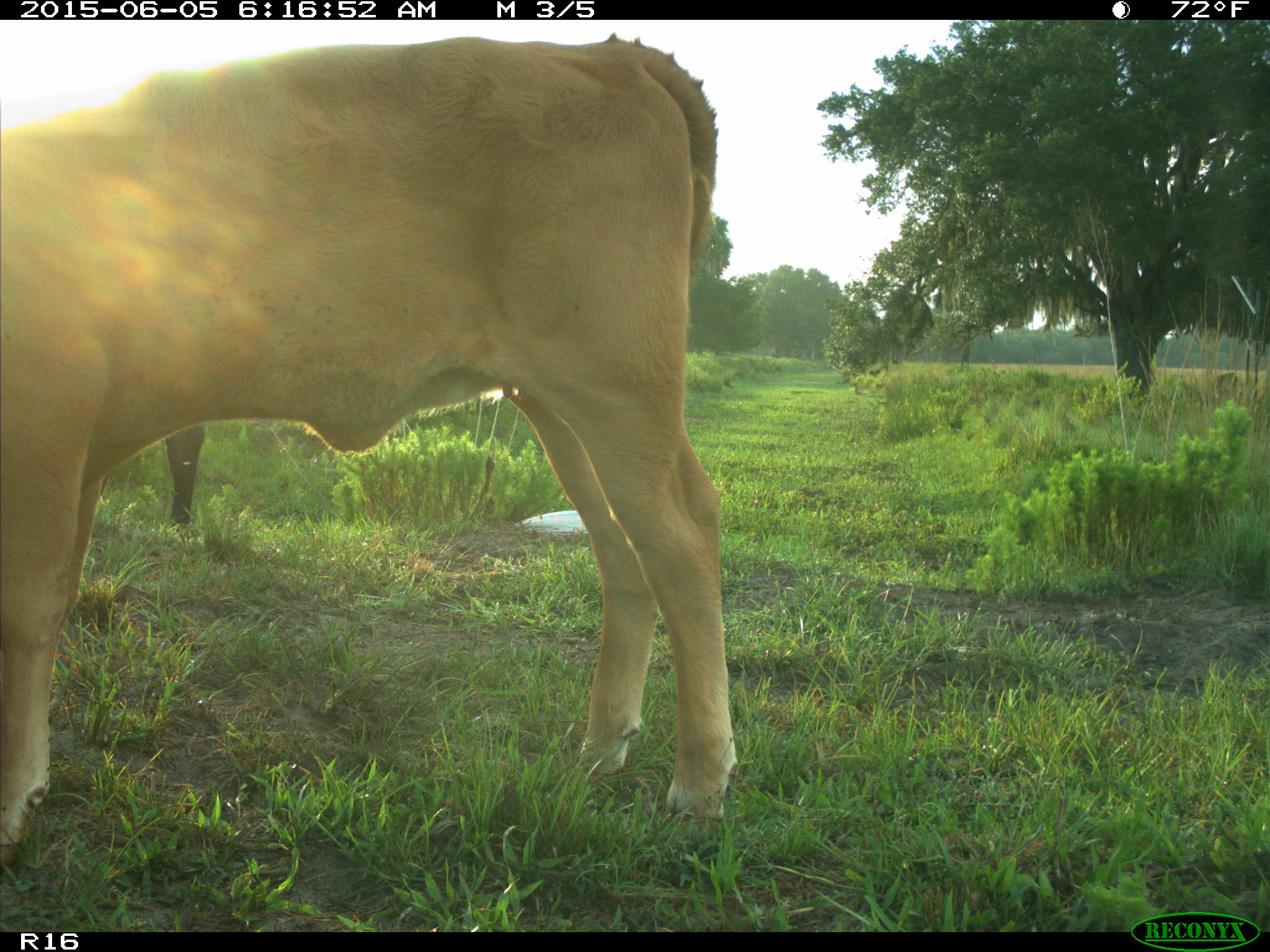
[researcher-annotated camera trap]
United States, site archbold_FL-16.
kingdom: Animalia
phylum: Chordata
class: Mammalia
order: Artiodactyla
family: Bovidae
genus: Bos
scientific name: Bos taurus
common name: domestic cow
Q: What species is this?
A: Bos taurus (domestic cow).